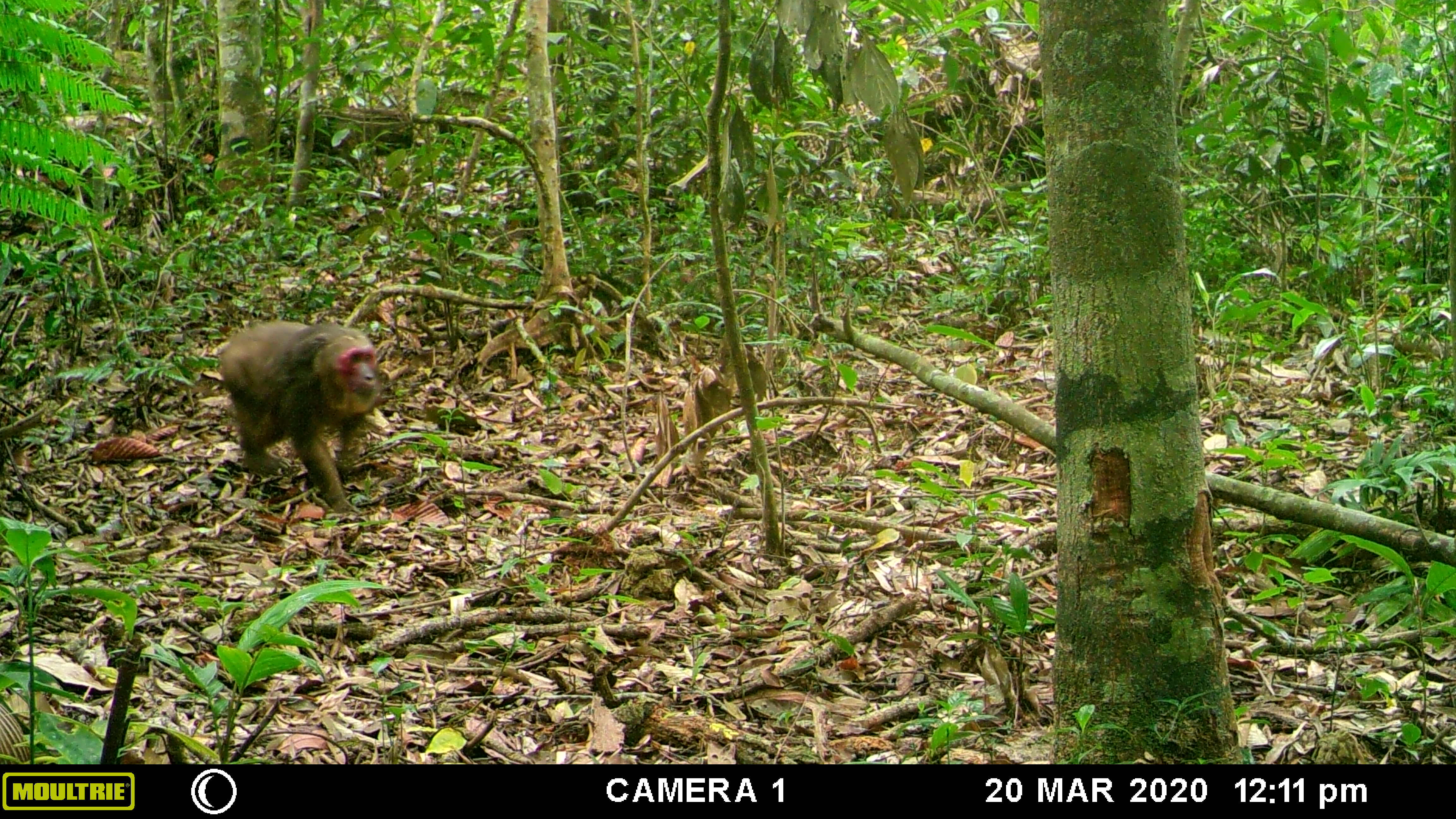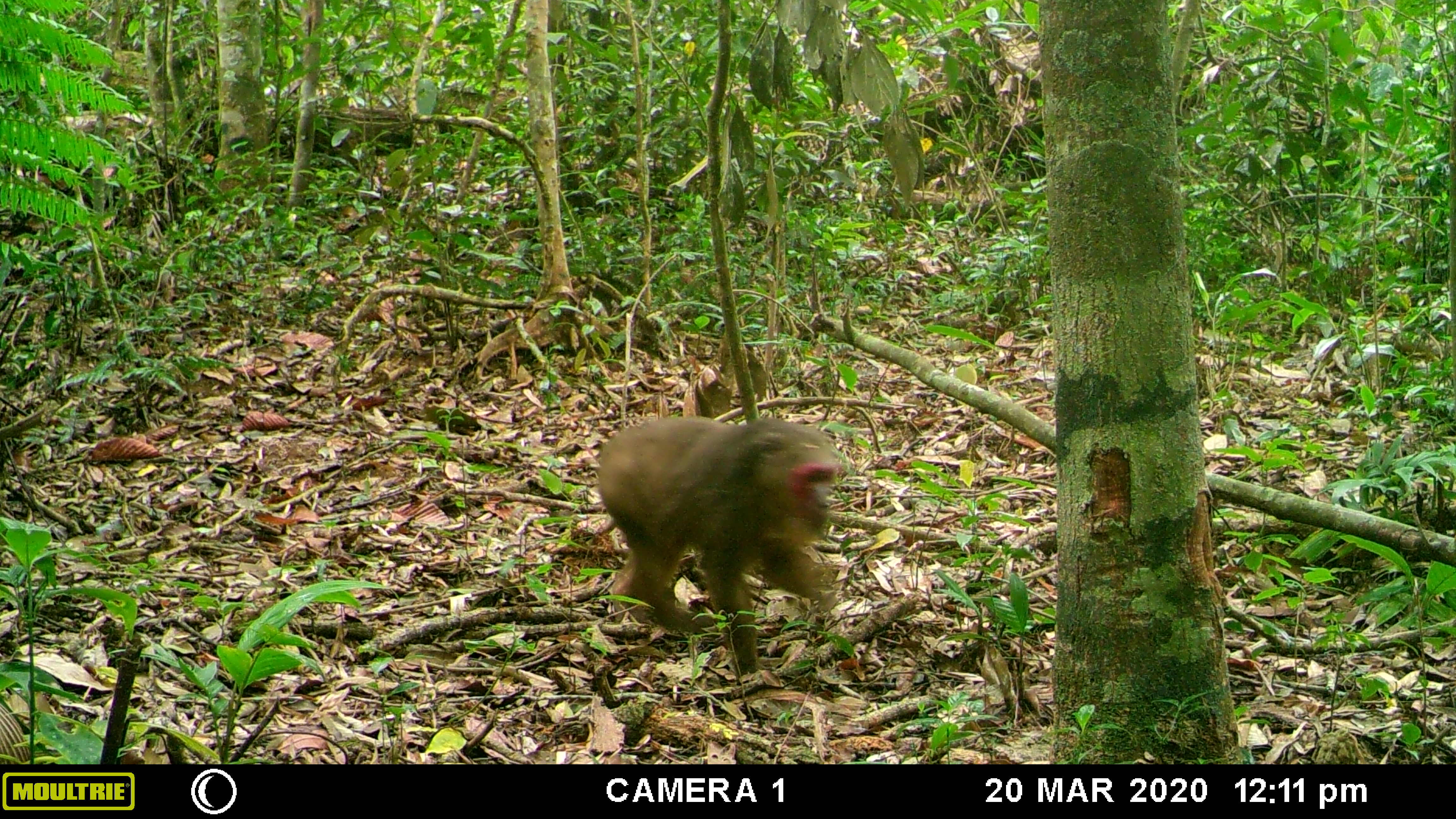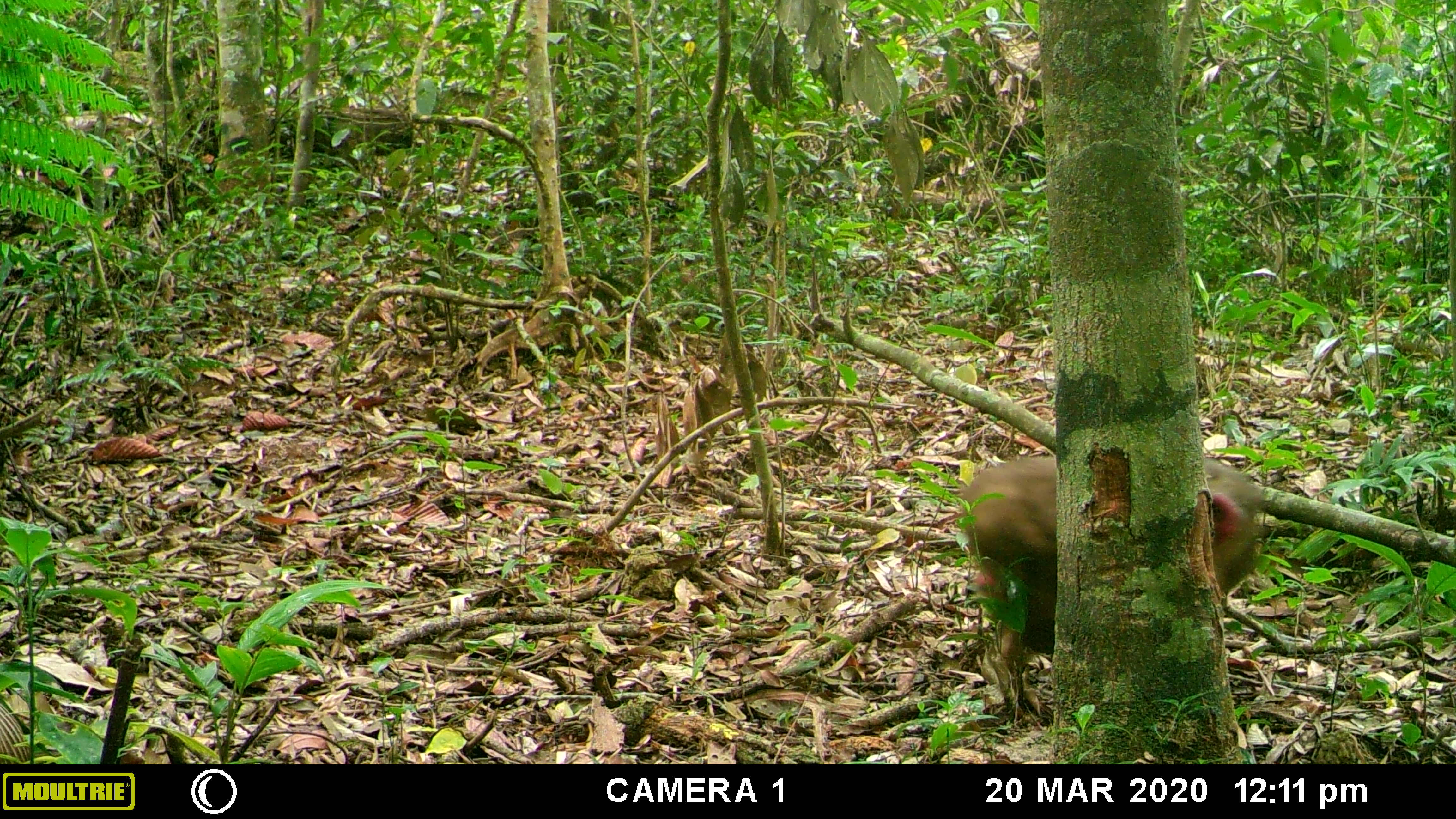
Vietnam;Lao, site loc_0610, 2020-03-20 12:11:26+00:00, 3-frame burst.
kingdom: Animalia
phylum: Chordata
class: Mammalia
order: Primates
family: Cercopithecidae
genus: Macaca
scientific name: Macaca arctoides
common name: stump-tailed macaque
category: stump tailed macaque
Stump tailed macaque (stump-tailed macaque) (Macaca arctoides). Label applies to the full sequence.